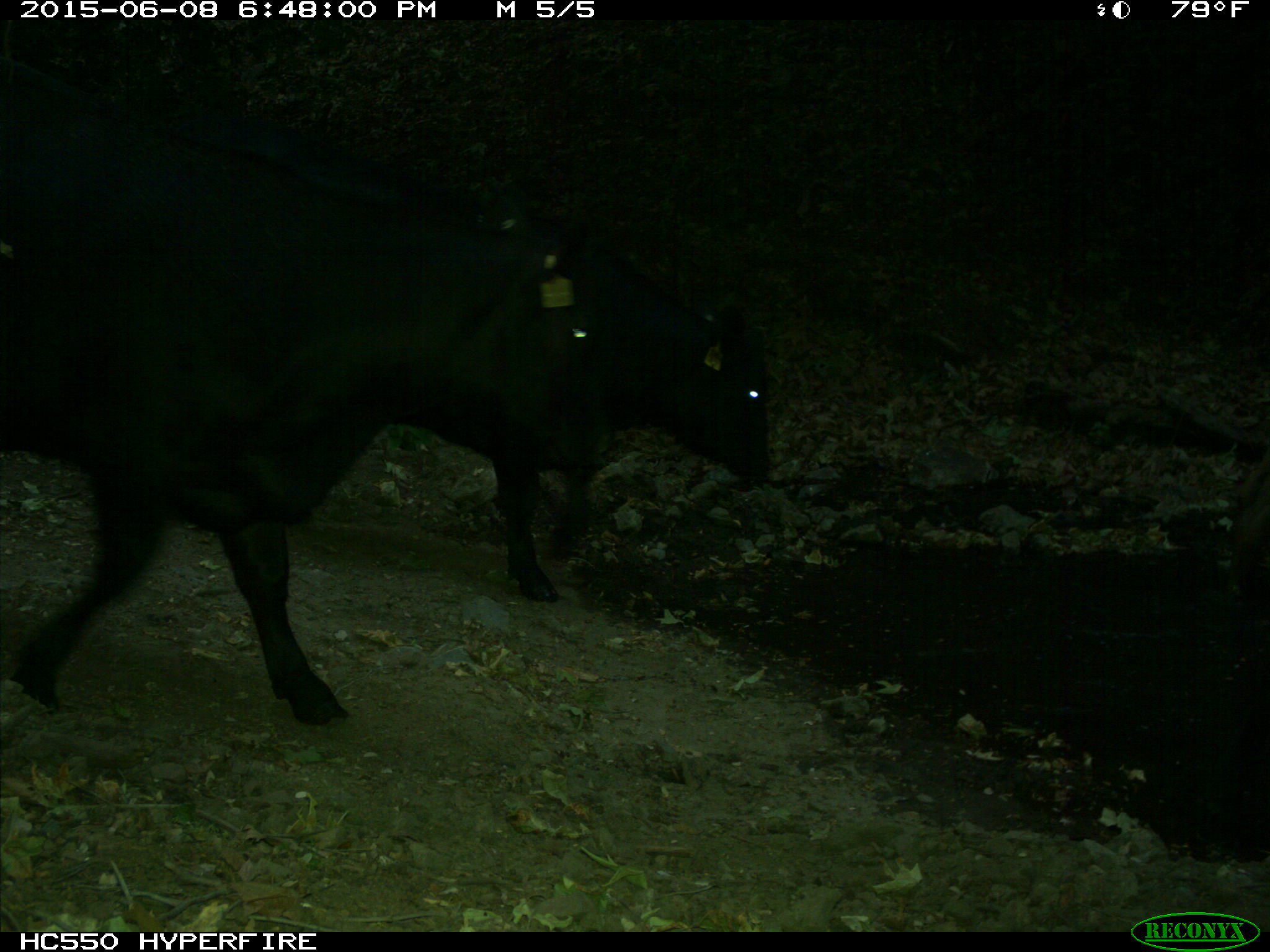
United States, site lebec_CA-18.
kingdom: Animalia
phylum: Chordata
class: Mammalia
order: Artiodactyla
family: Bovidae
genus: Bos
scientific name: Bos taurus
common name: domestic cow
Bos taurus (domestic cow).